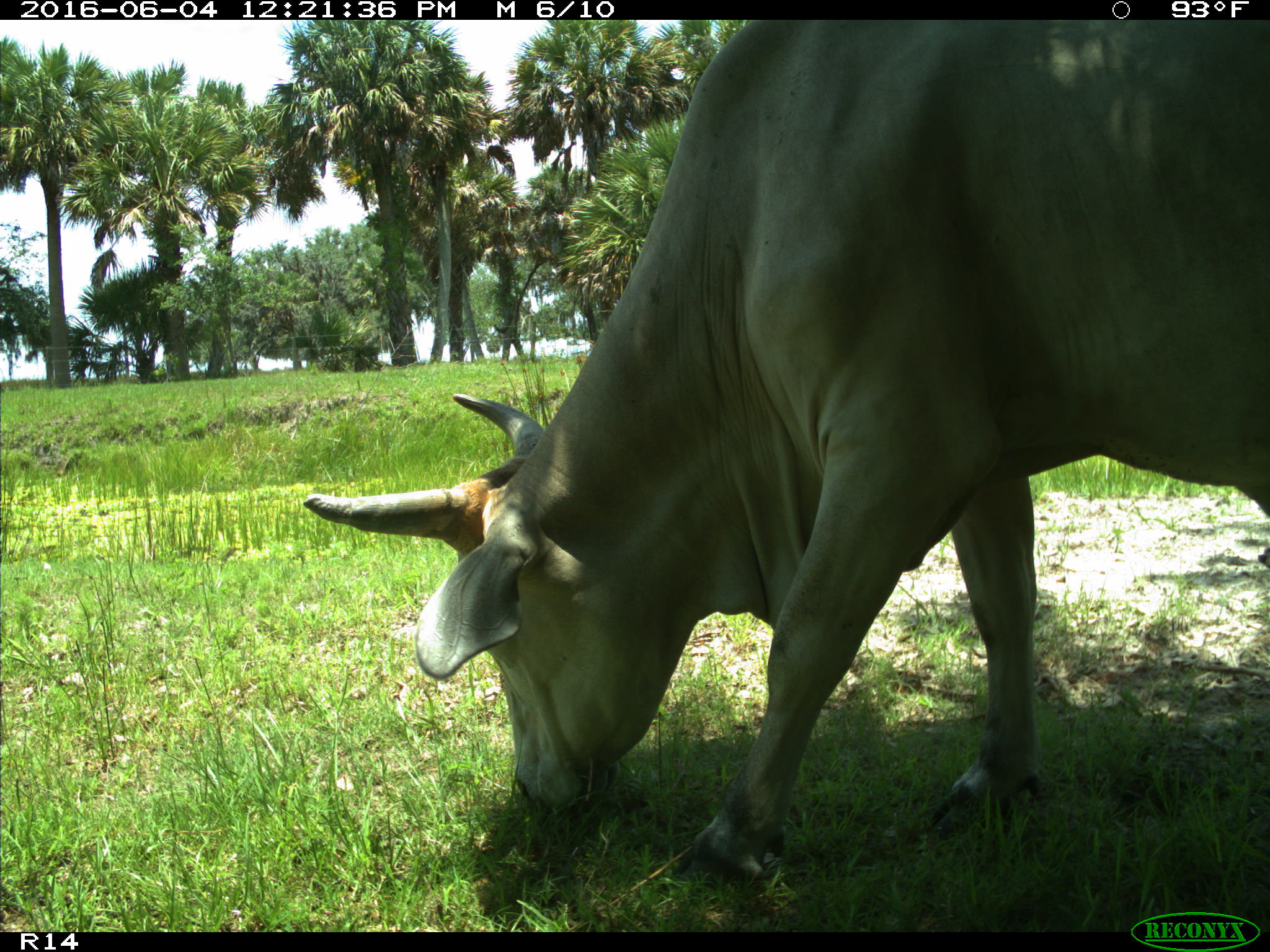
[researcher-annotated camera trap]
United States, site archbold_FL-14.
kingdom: Animalia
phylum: Chordata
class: Mammalia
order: Artiodactyla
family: Bovidae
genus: Bos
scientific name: Bos taurus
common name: domestic cow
Bos taurus (domestic cow).